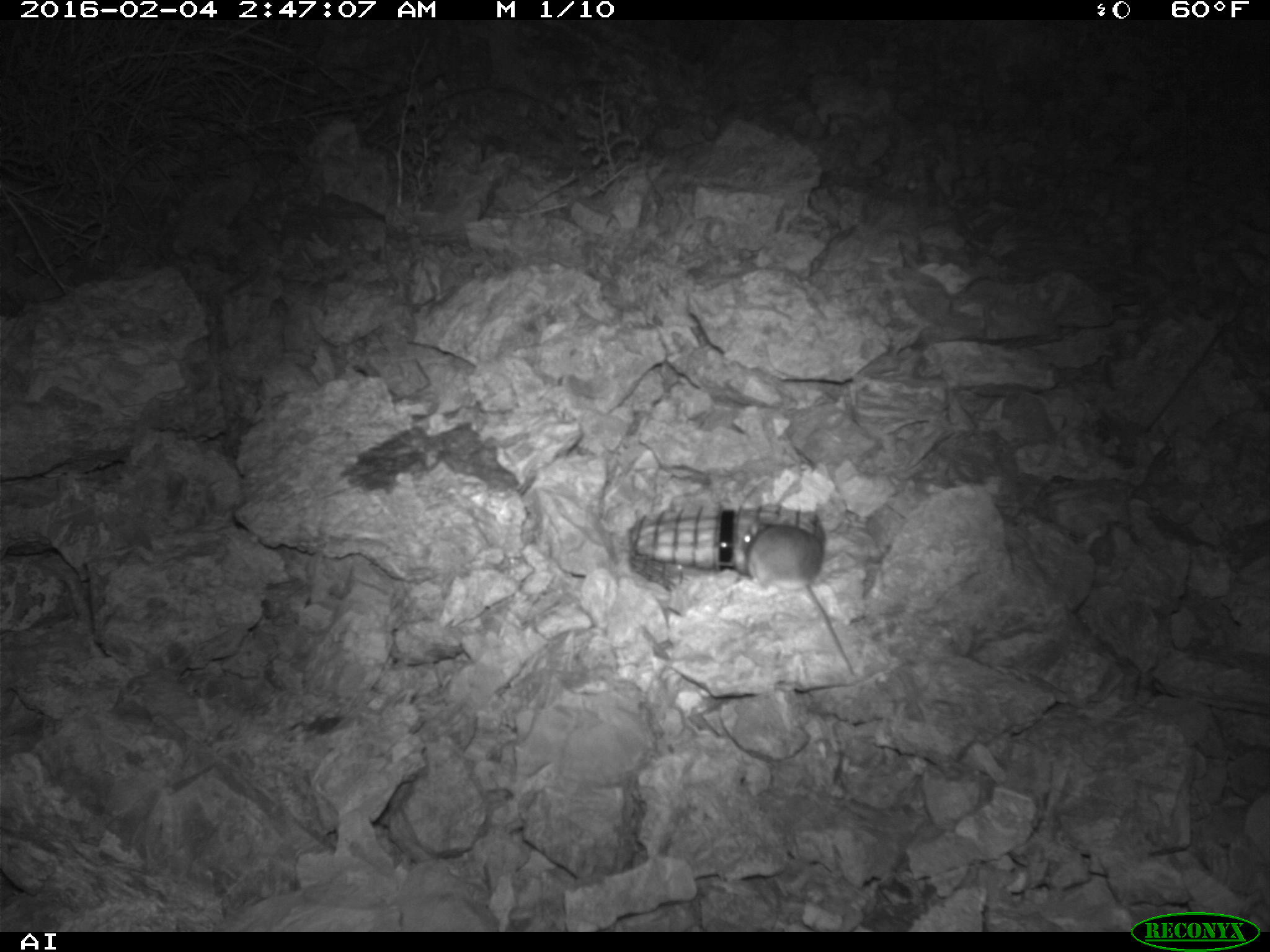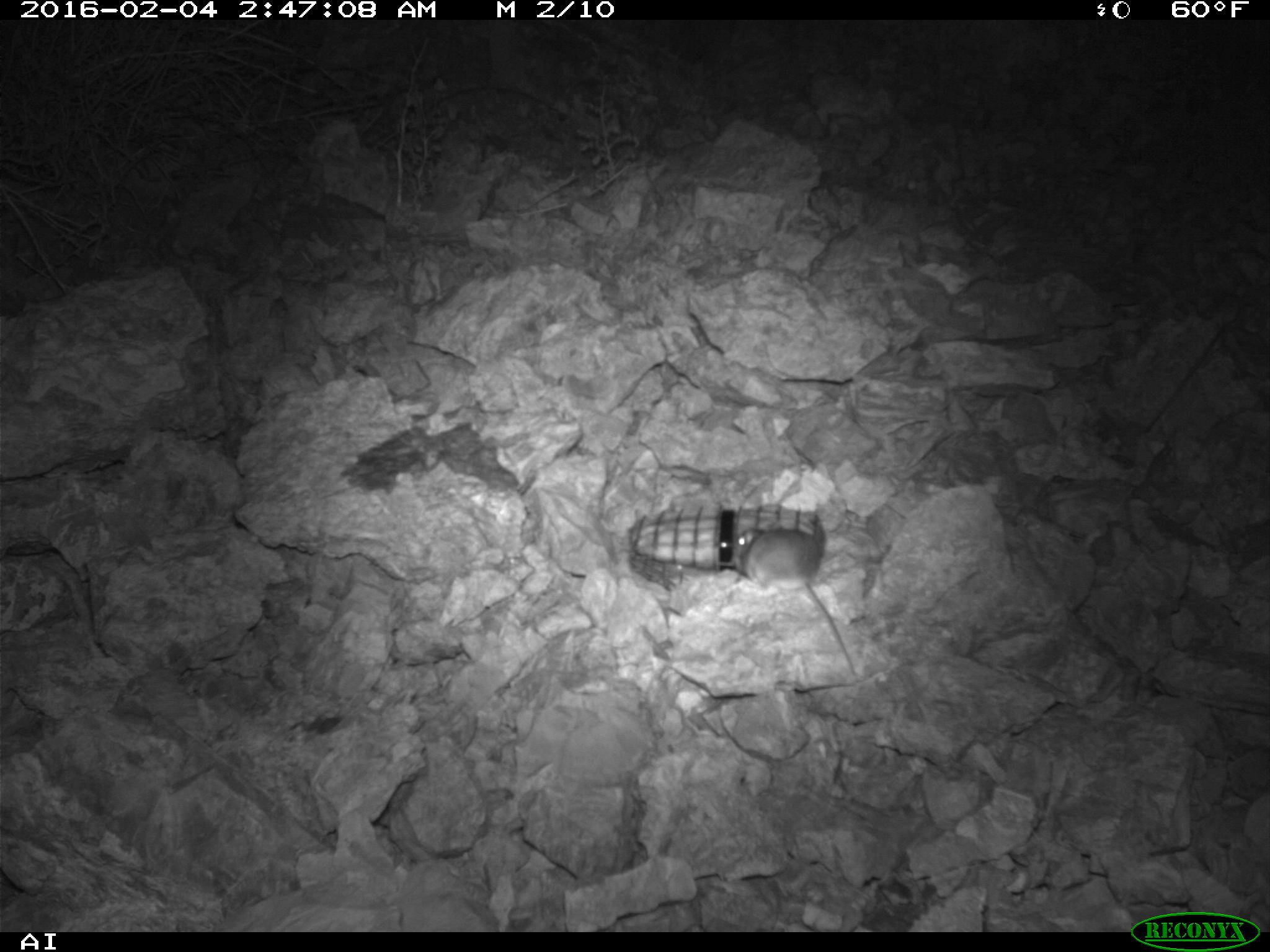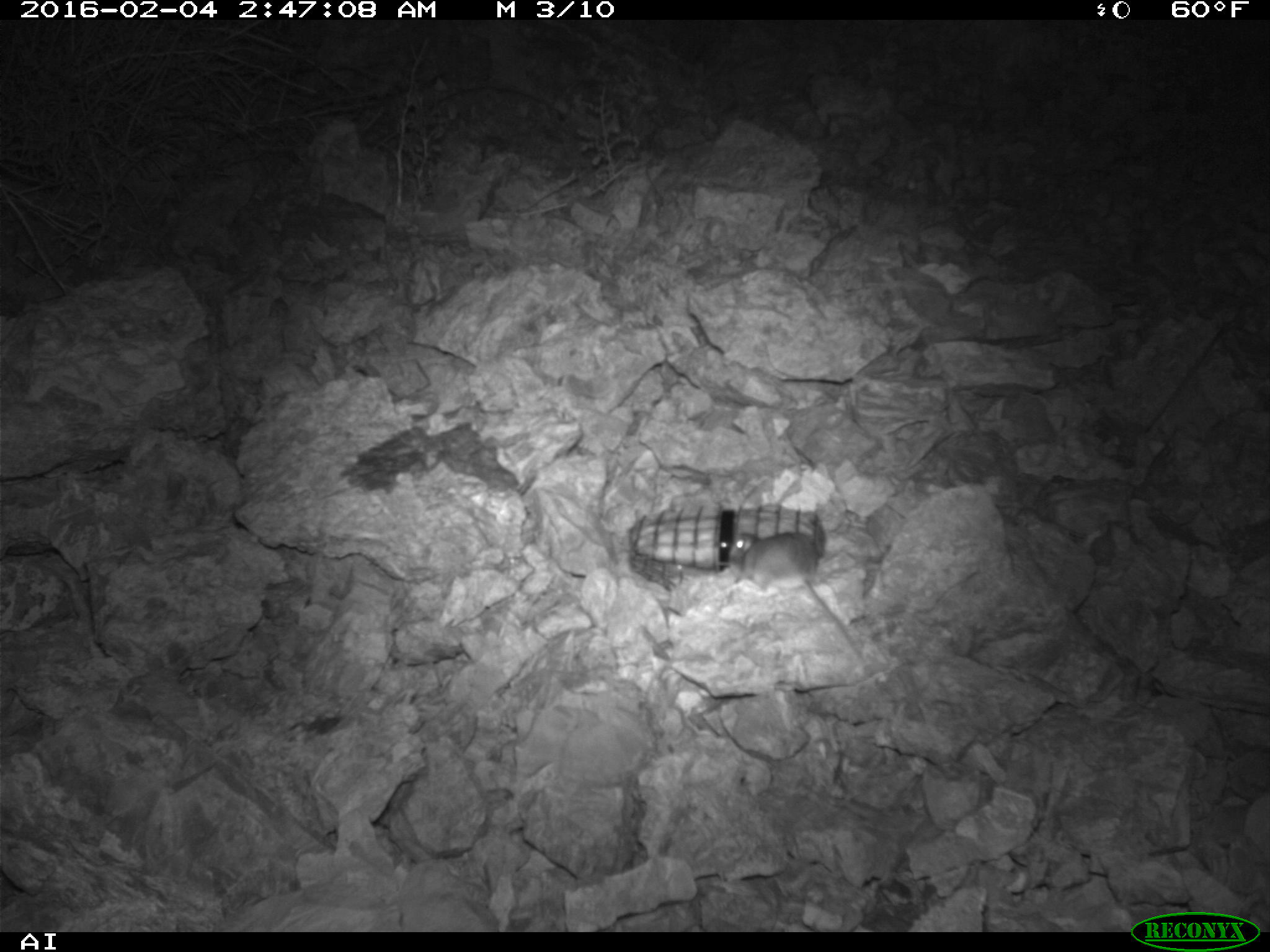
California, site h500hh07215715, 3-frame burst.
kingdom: Animalia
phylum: Chordata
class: Mammalia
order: Rodentia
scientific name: Rodentia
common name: rodent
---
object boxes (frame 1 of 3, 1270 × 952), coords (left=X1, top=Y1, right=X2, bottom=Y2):
rodent: (left=740, top=515, right=855, bottom=676)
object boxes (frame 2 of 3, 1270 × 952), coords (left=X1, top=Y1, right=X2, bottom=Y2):
rodent: (left=744, top=522, right=854, bottom=676)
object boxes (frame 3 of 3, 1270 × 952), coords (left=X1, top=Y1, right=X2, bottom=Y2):
rodent: (left=729, top=532, right=866, bottom=669)